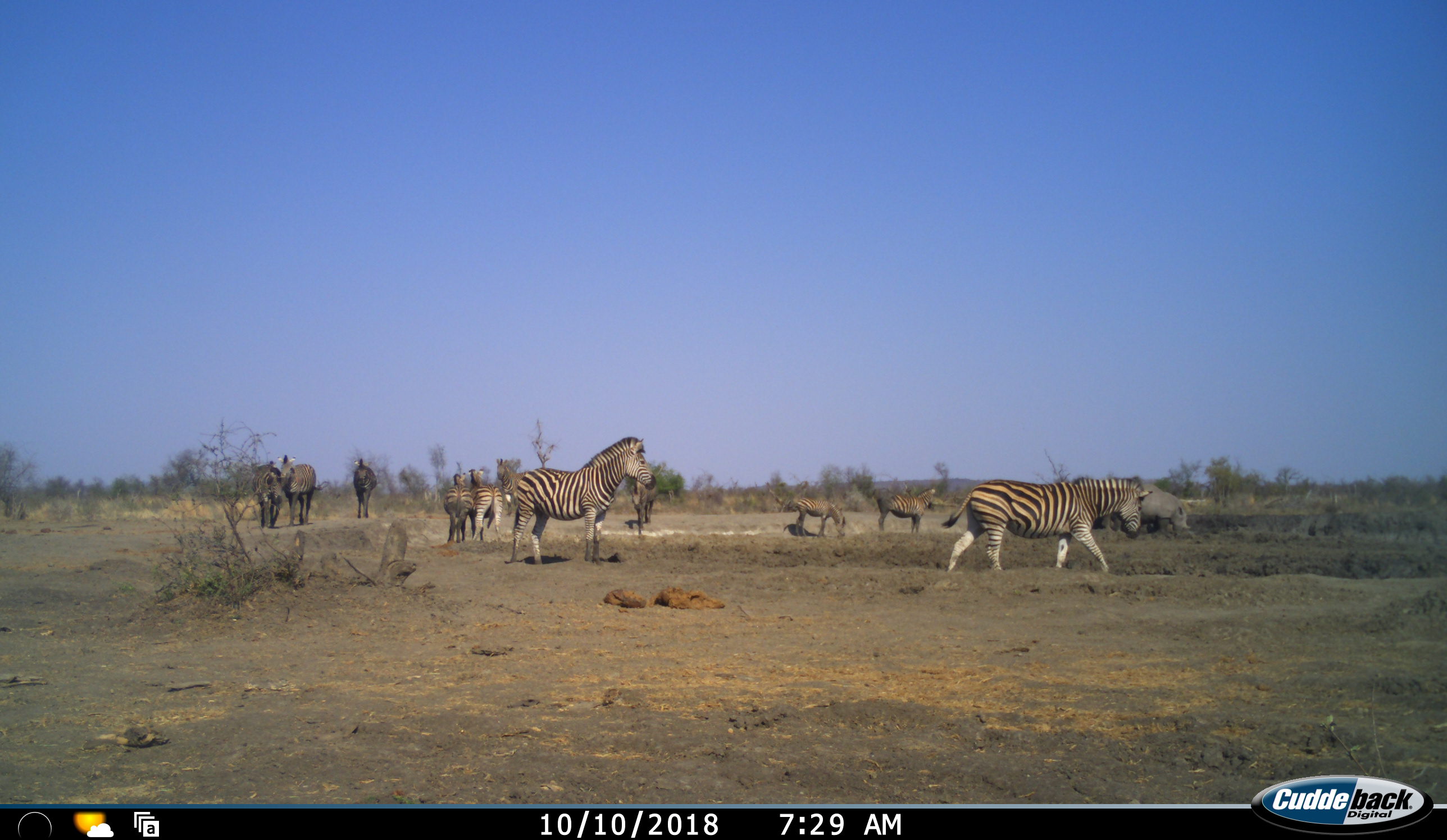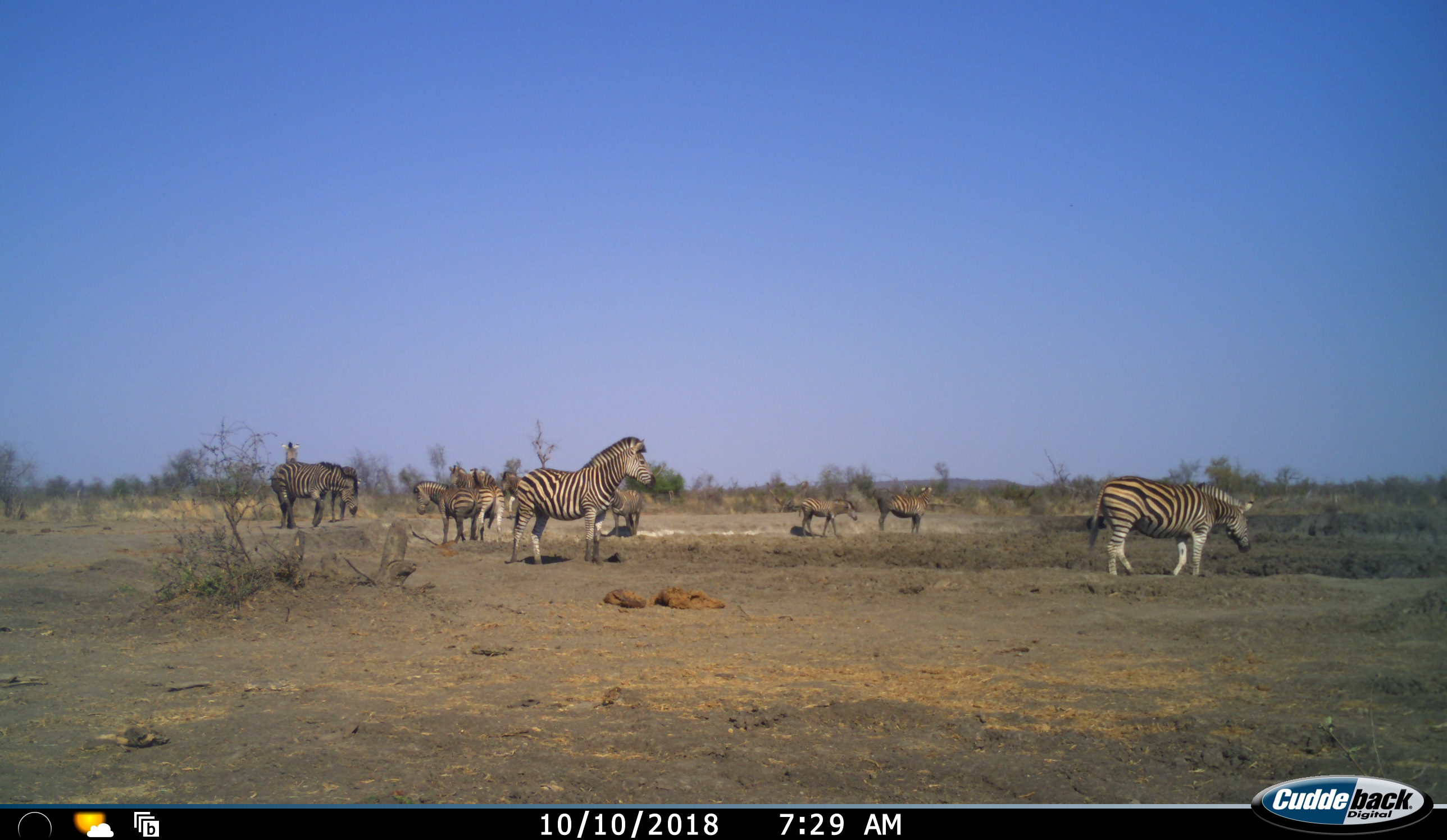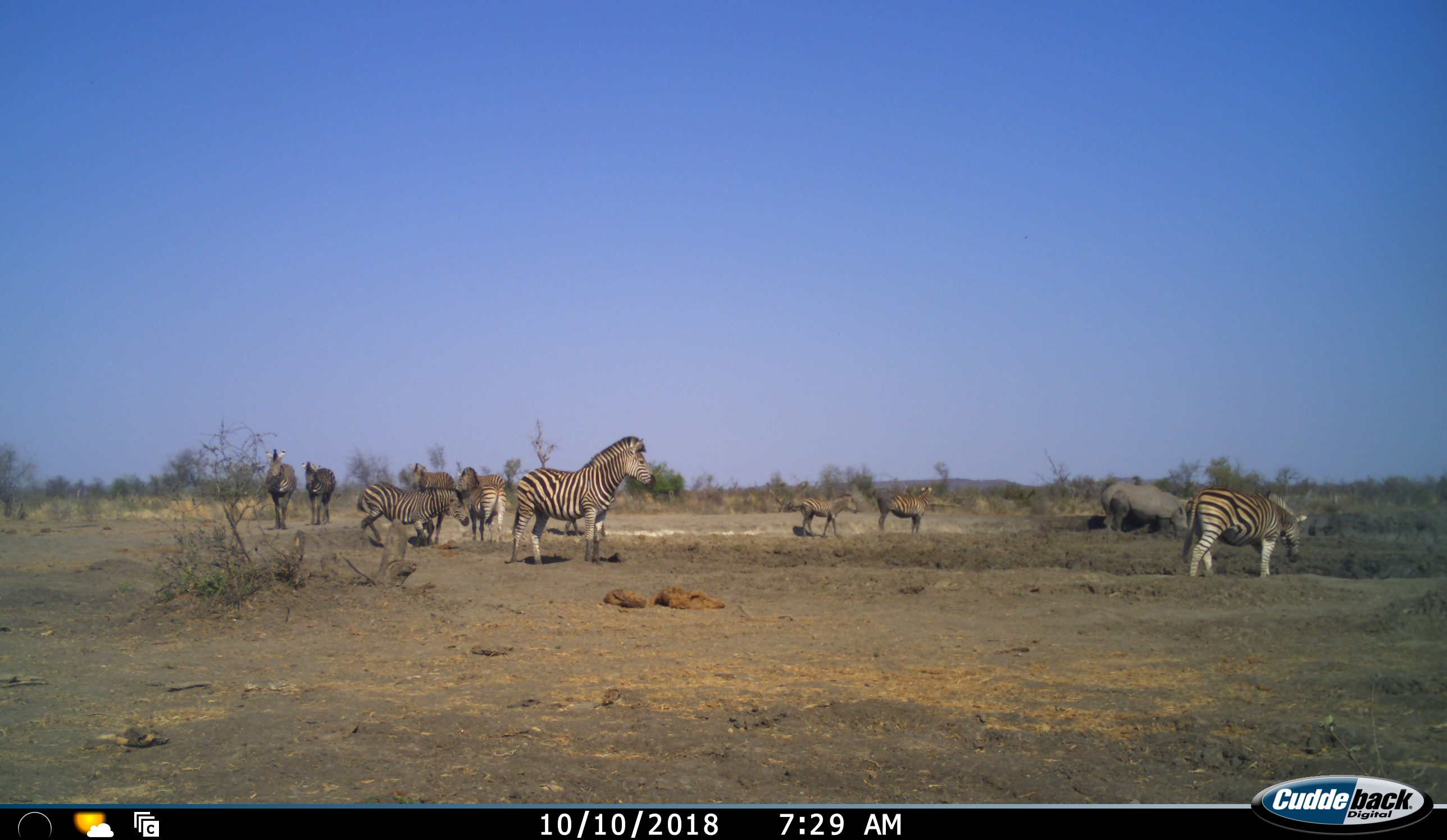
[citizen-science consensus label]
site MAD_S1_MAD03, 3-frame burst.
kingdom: Animalia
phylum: Chordata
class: Mammalia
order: Perissodactyla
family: Equidae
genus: Equus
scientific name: Equus quagga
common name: plains zebra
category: zebraplains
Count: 10.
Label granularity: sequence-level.